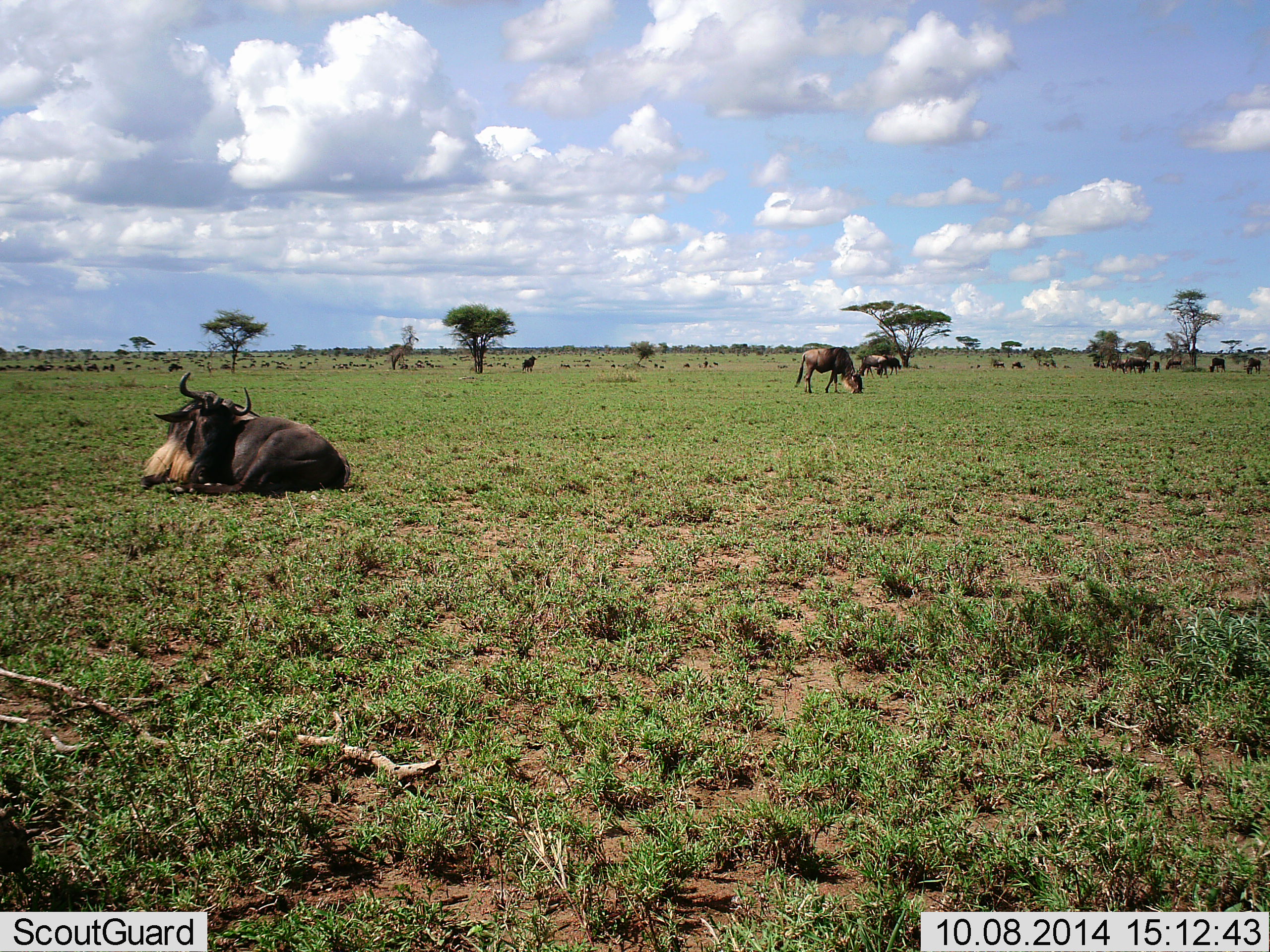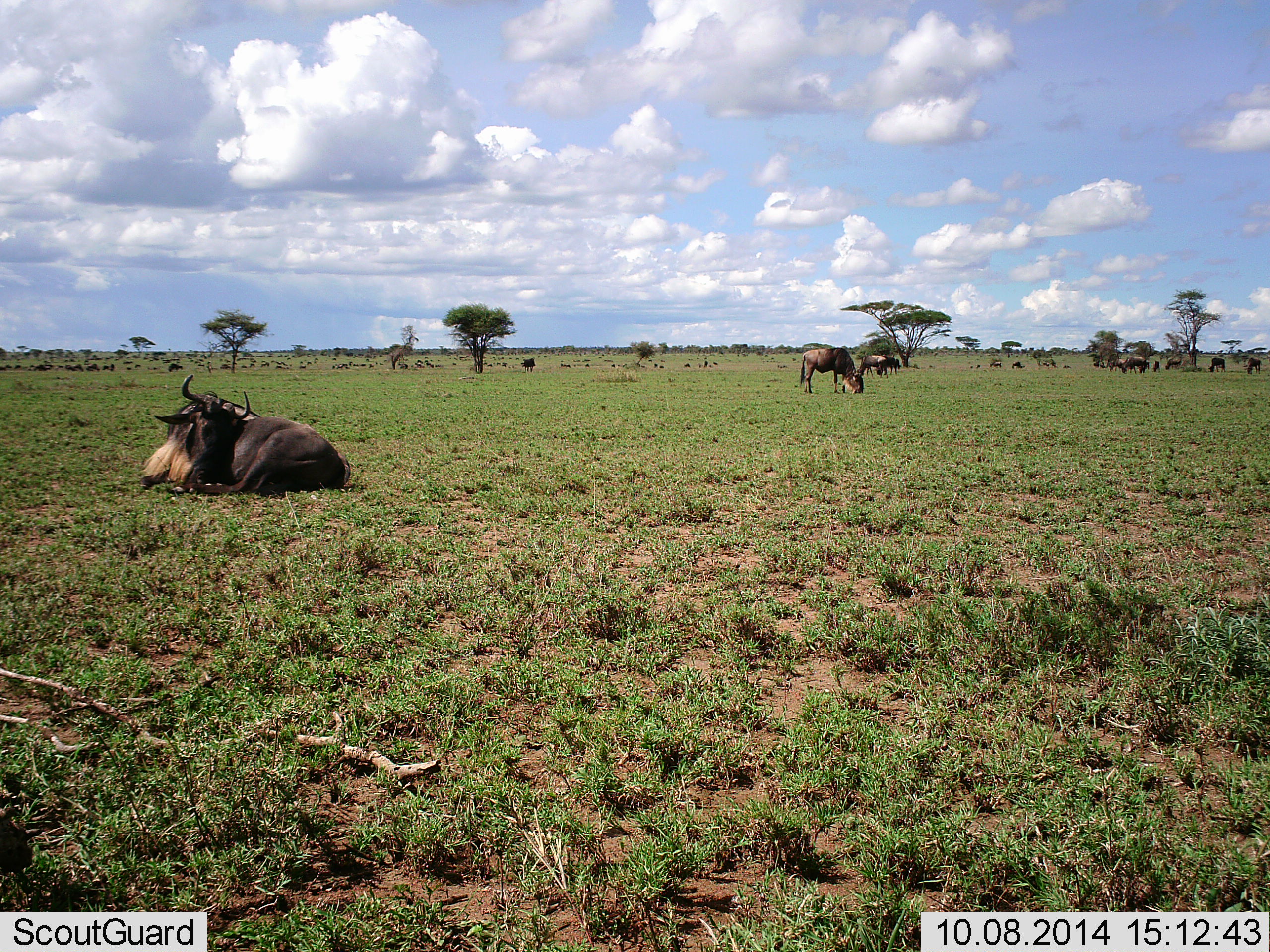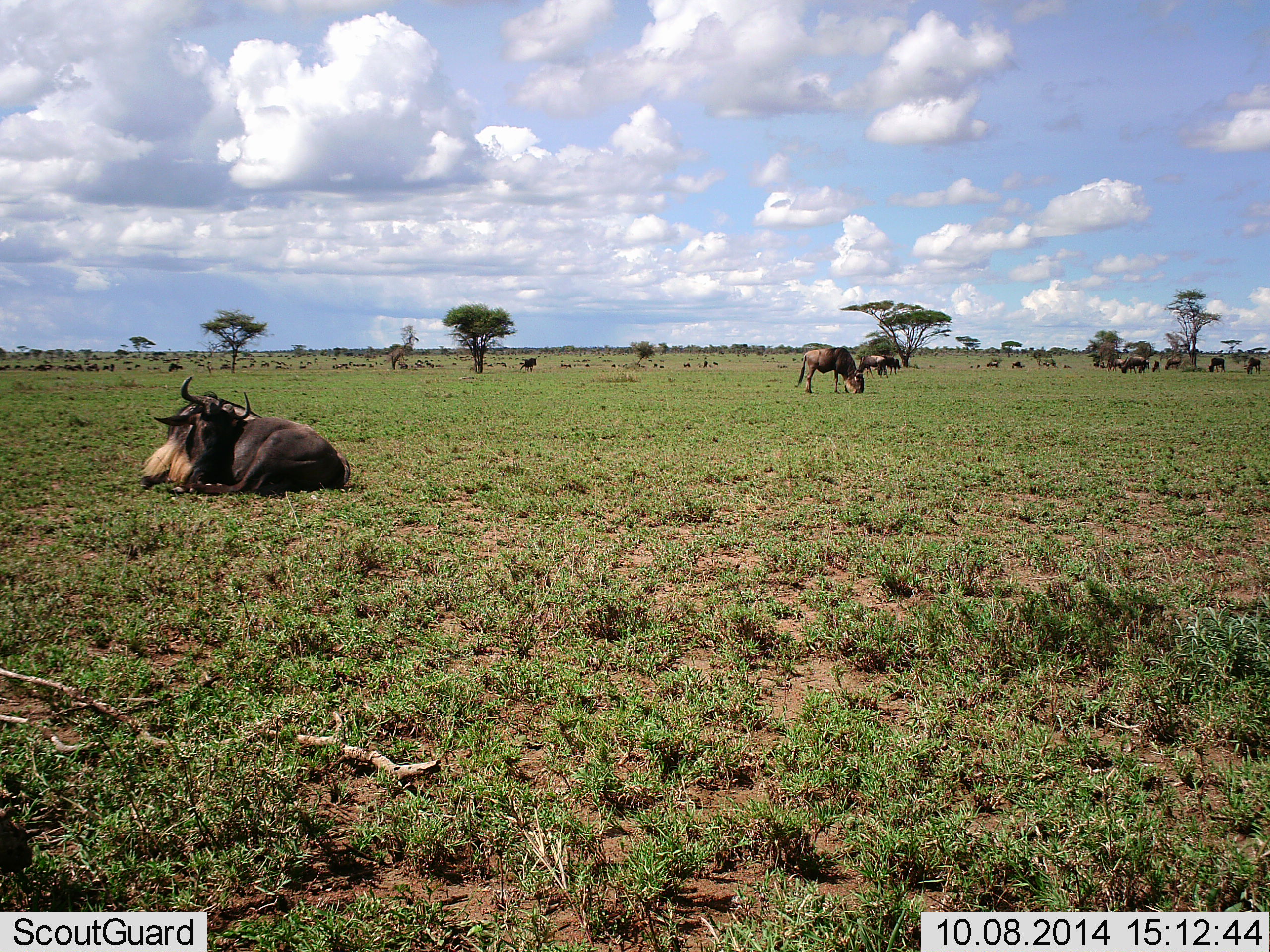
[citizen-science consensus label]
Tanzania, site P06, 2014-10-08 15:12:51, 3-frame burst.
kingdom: Animalia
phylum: Chordata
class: Mammalia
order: Artiodactyla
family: Bovidae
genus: Connochaetes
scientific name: Connochaetes taurinus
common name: blue wildebeest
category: wildebeest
Wildebeest (blue wildebeest) (Connochaetes taurinus), count 11-50. Behavior (volunteer vote fractions): standing 60%, resting 100%, moving 20%, interacting 10%. Young present (vote fraction): 0%. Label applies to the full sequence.